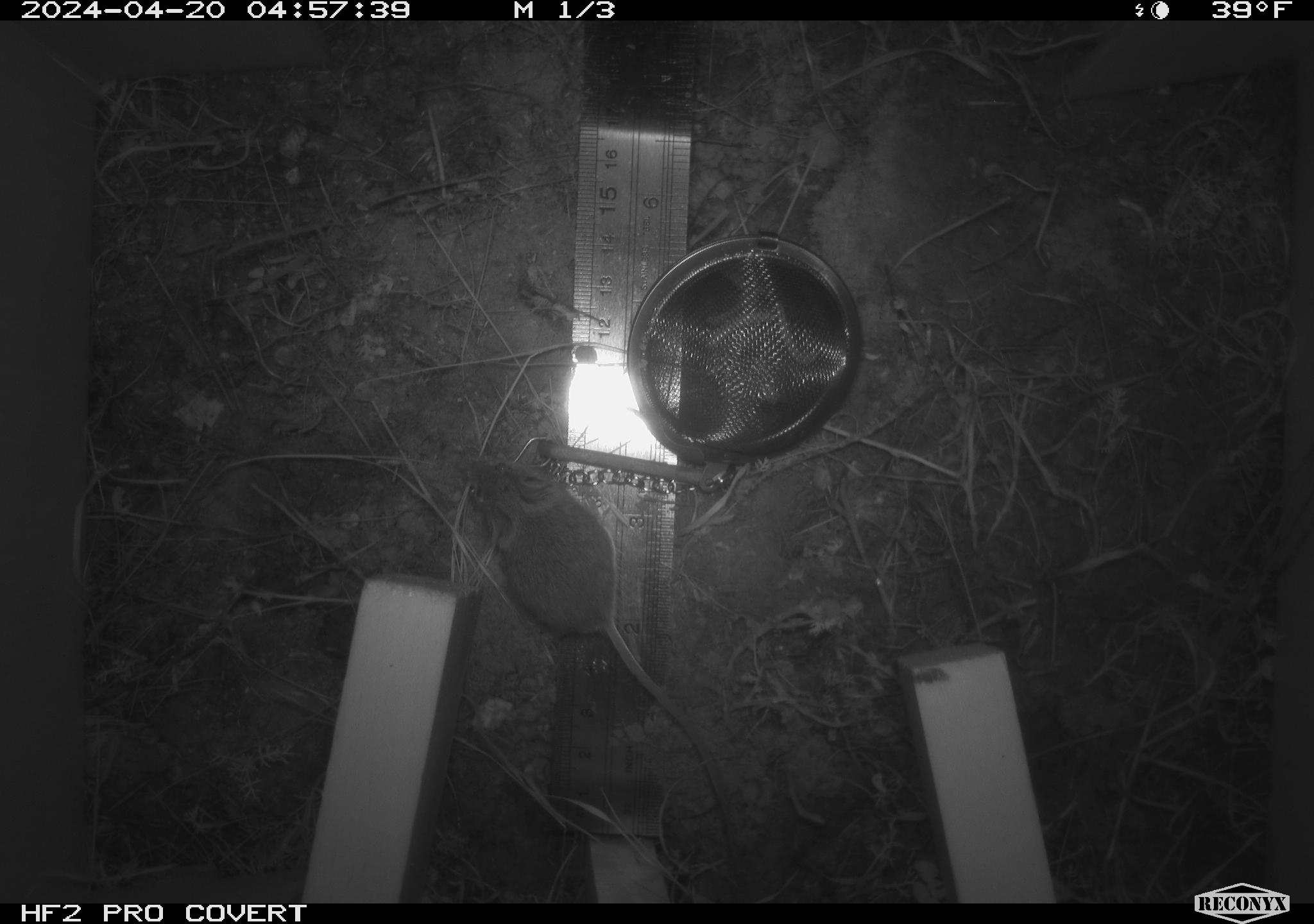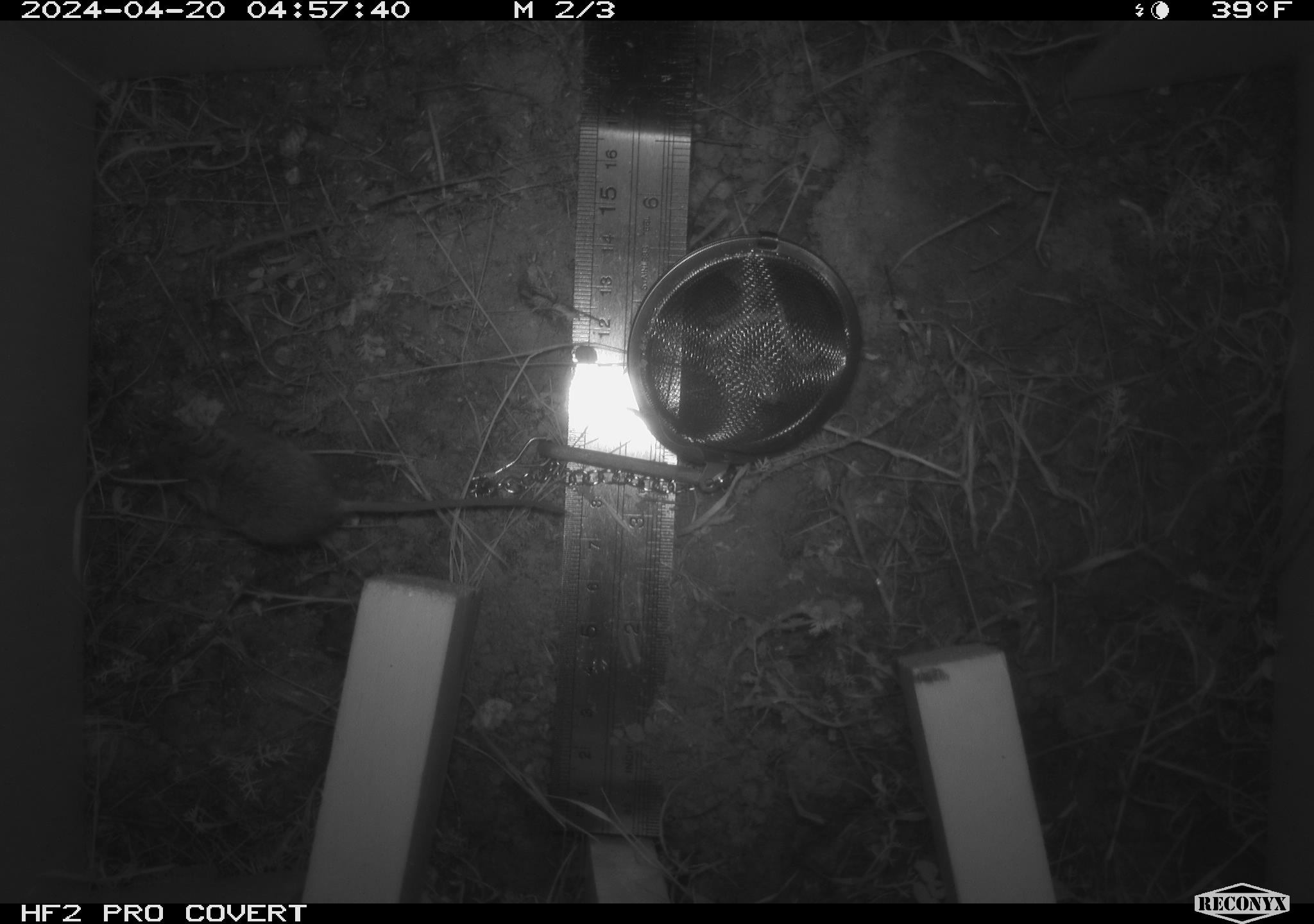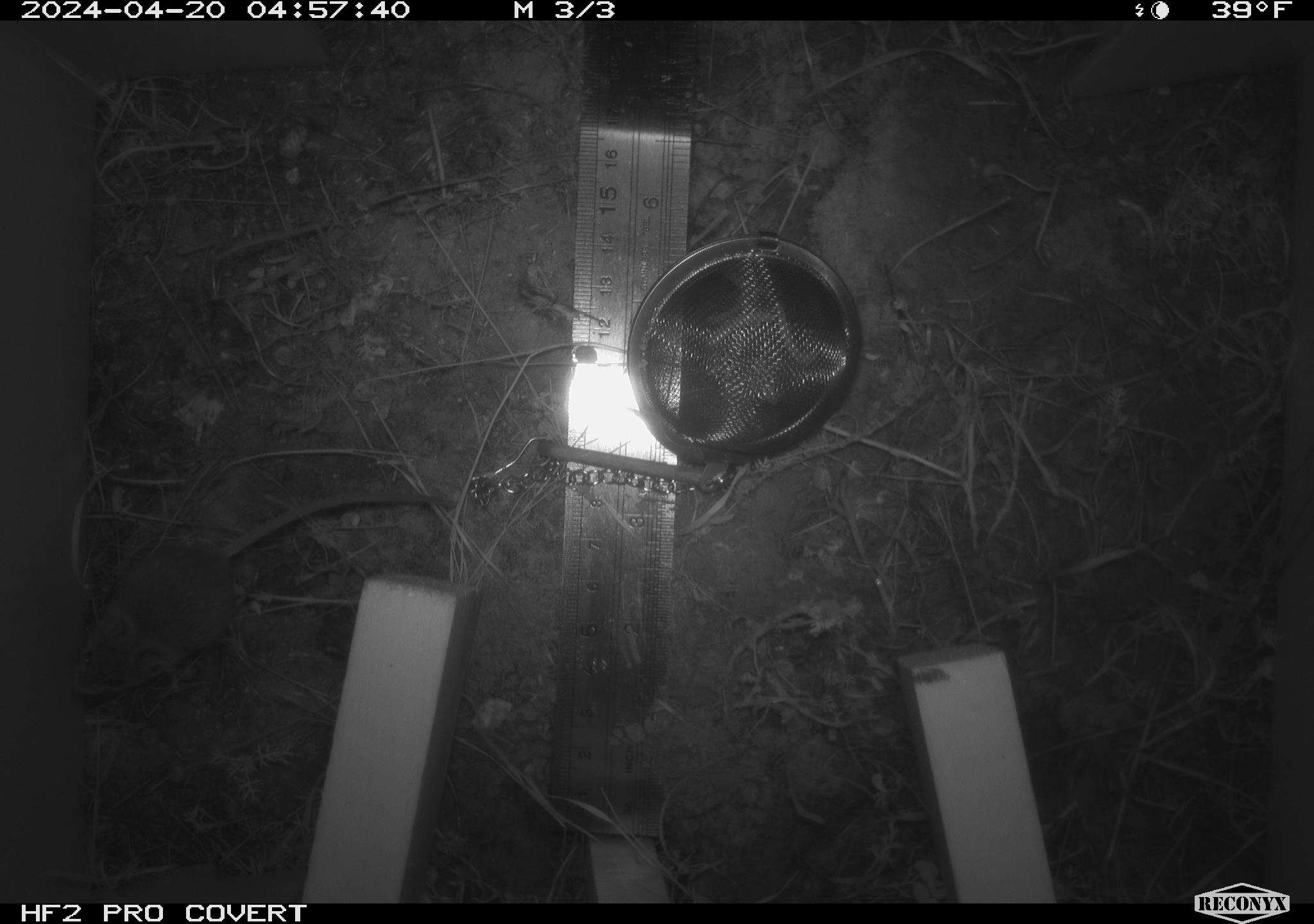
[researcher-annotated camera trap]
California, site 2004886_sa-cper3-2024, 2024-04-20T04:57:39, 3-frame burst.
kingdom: Animalia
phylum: Chordata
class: Mammalia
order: Rodentia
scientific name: Rodentia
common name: rodent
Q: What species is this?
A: Rodent (Rodentia).